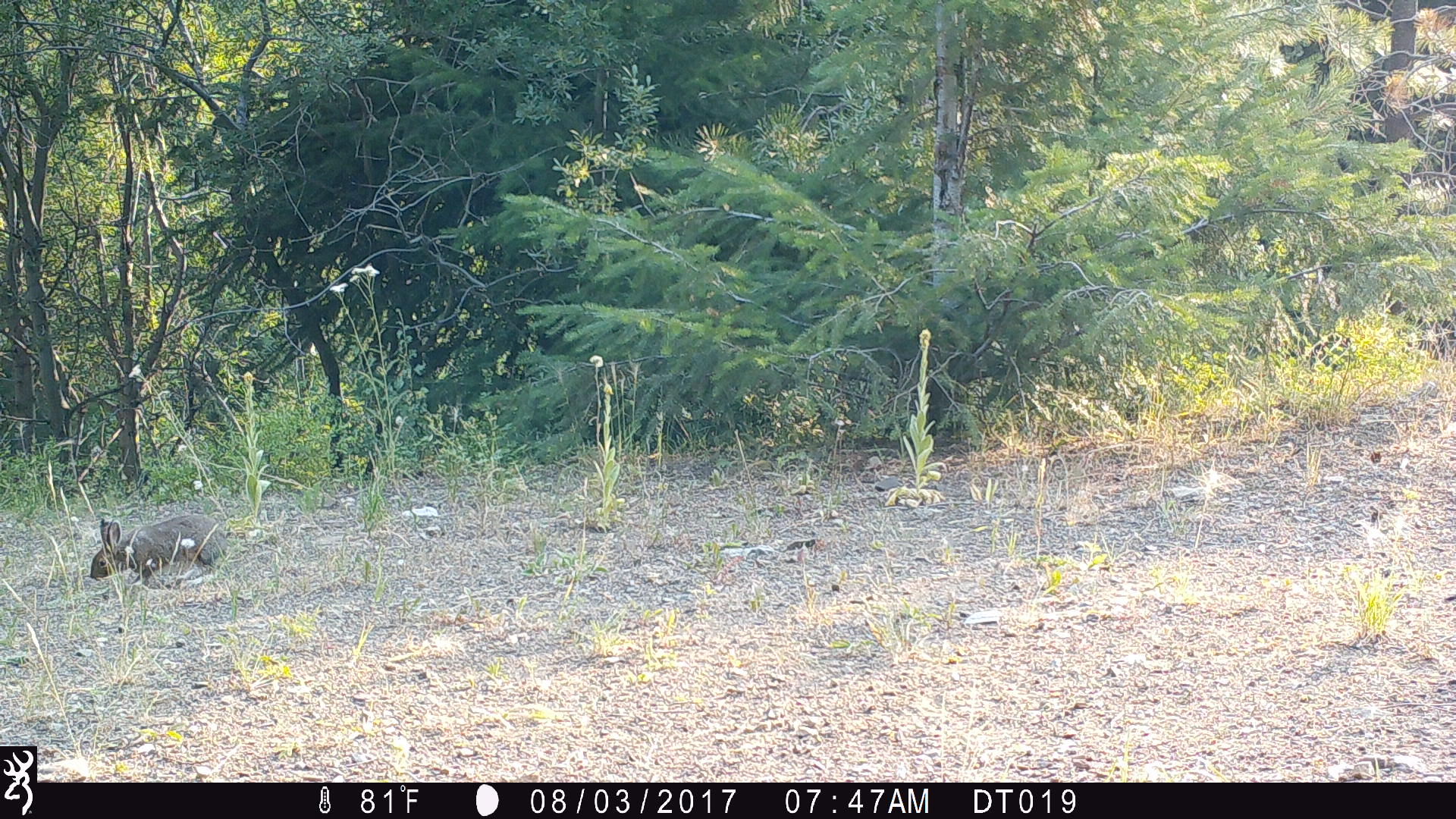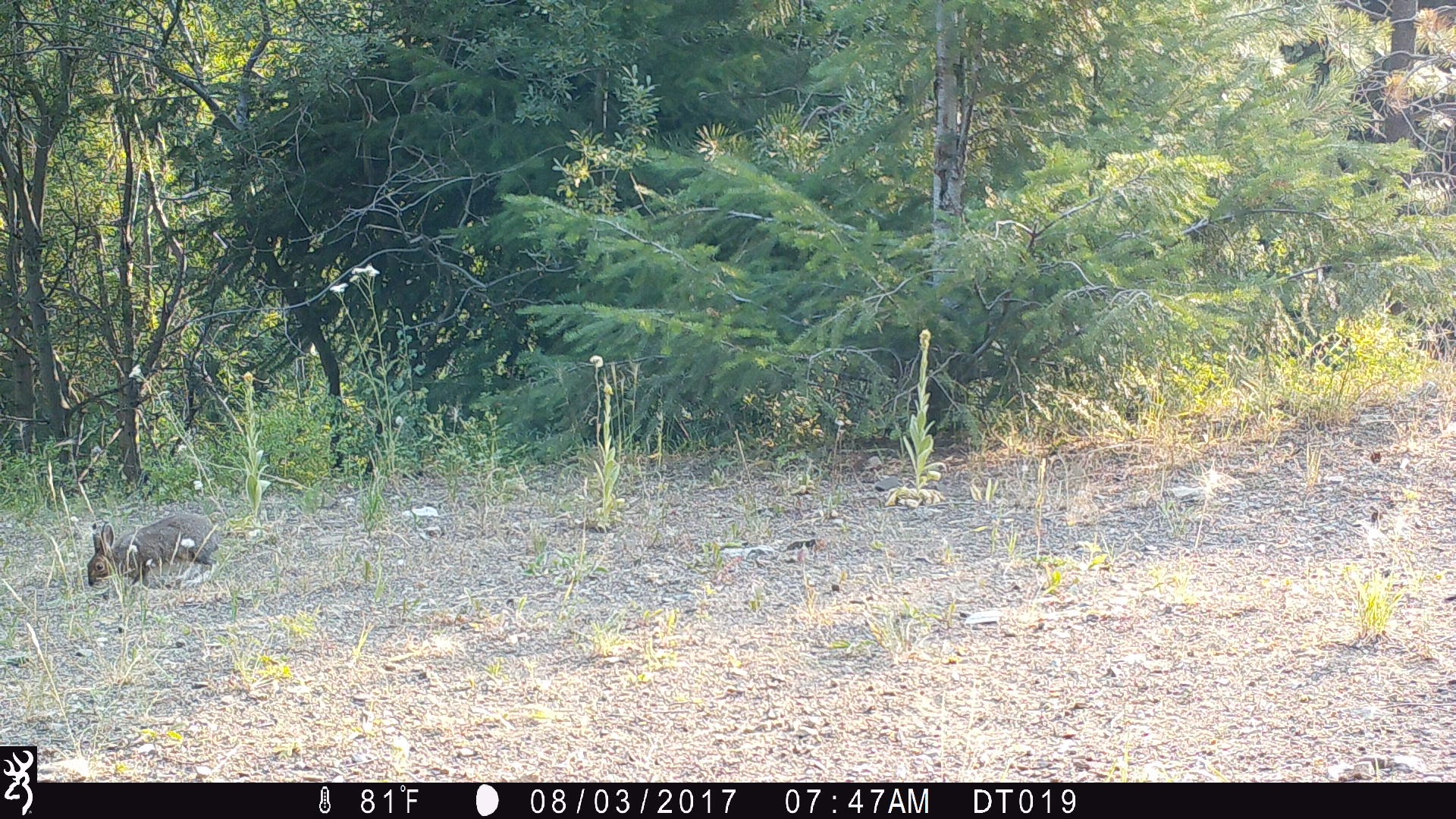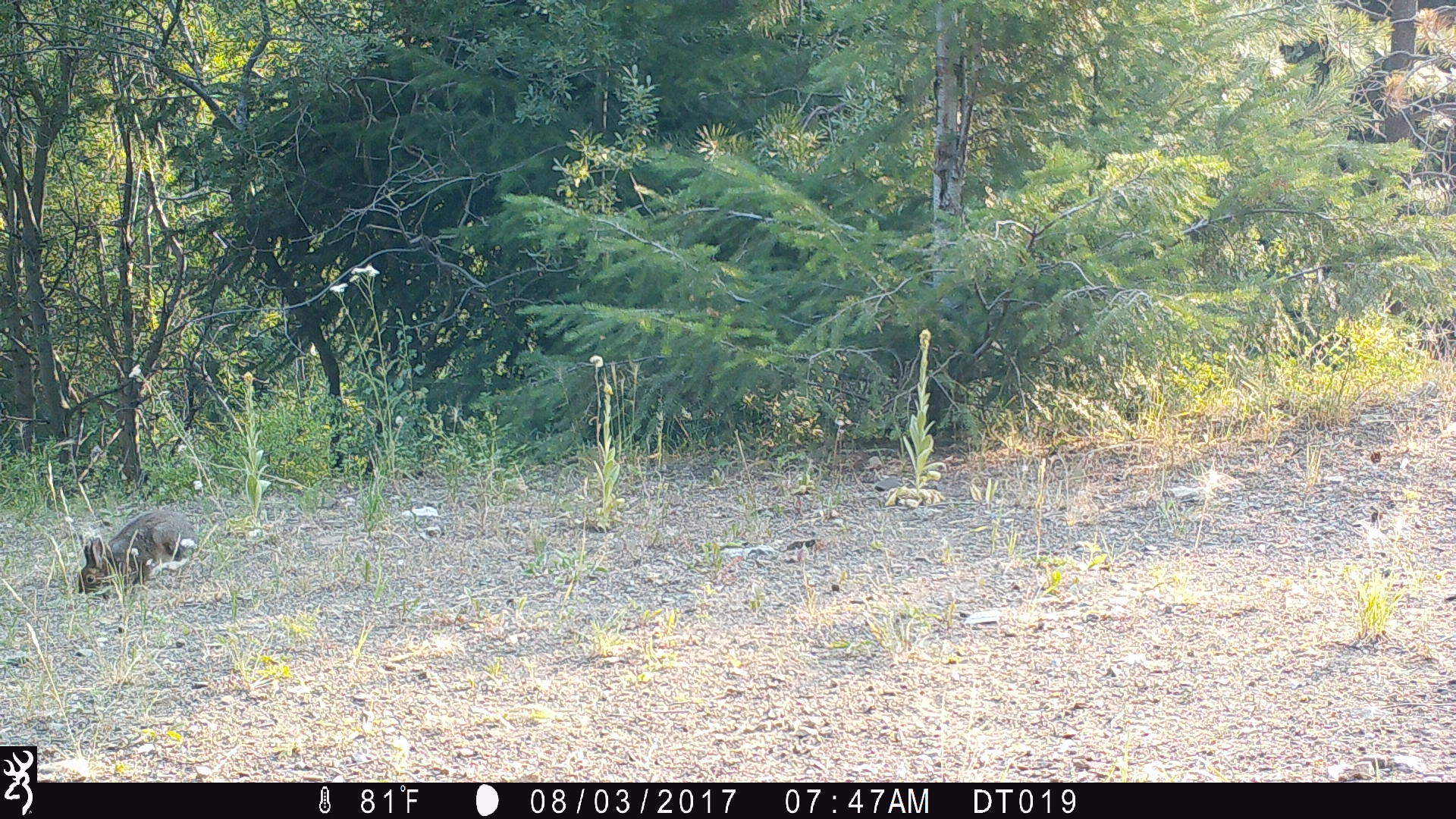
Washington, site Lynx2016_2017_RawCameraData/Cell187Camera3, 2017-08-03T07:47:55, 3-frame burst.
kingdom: Animalia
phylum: Chordata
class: Mammalia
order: Lagomorpha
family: Leporidae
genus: Lepus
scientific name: Lepus americanus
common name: snowshoe hare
Lepus americanus (snowshoe hare). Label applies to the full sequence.